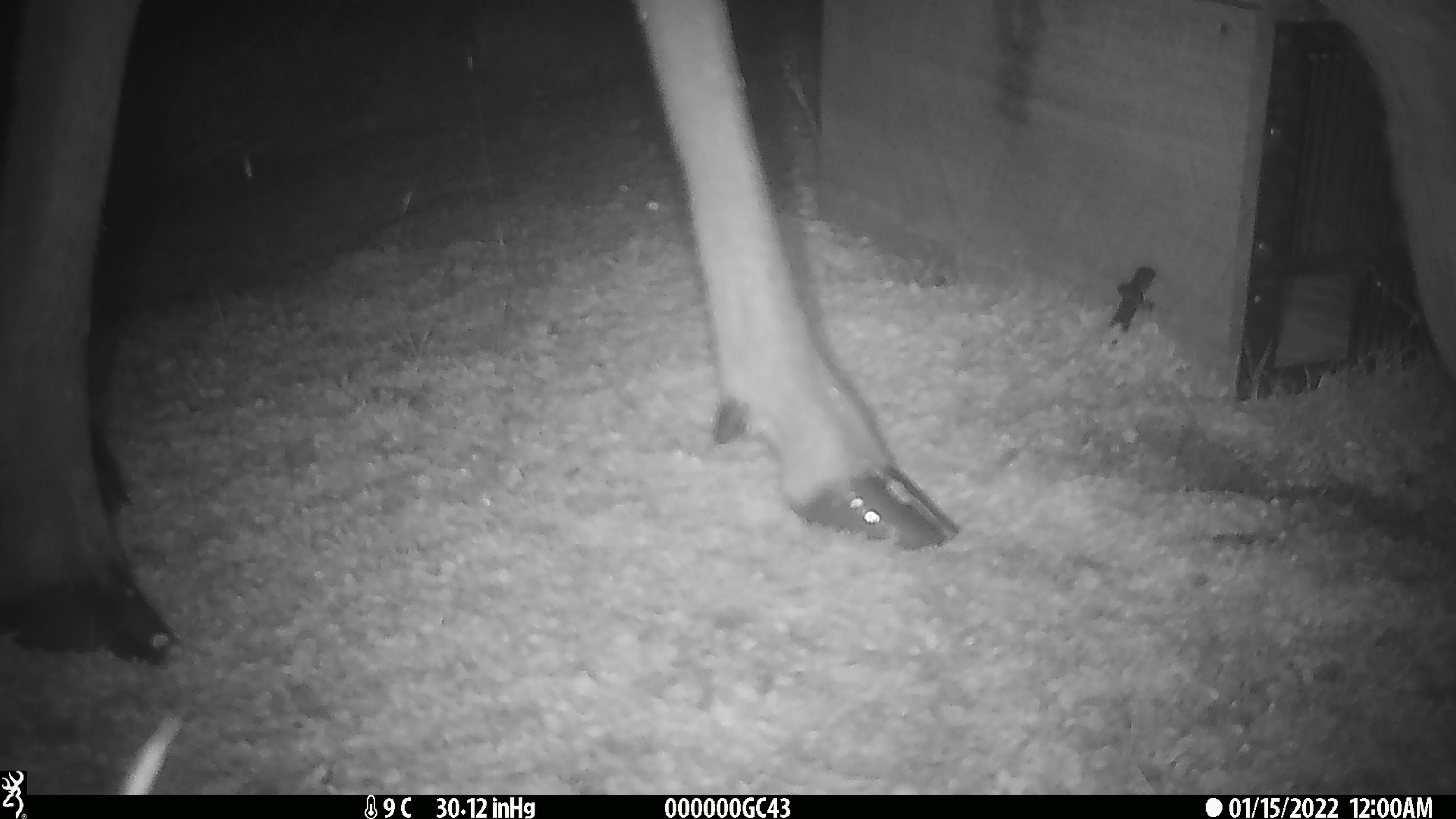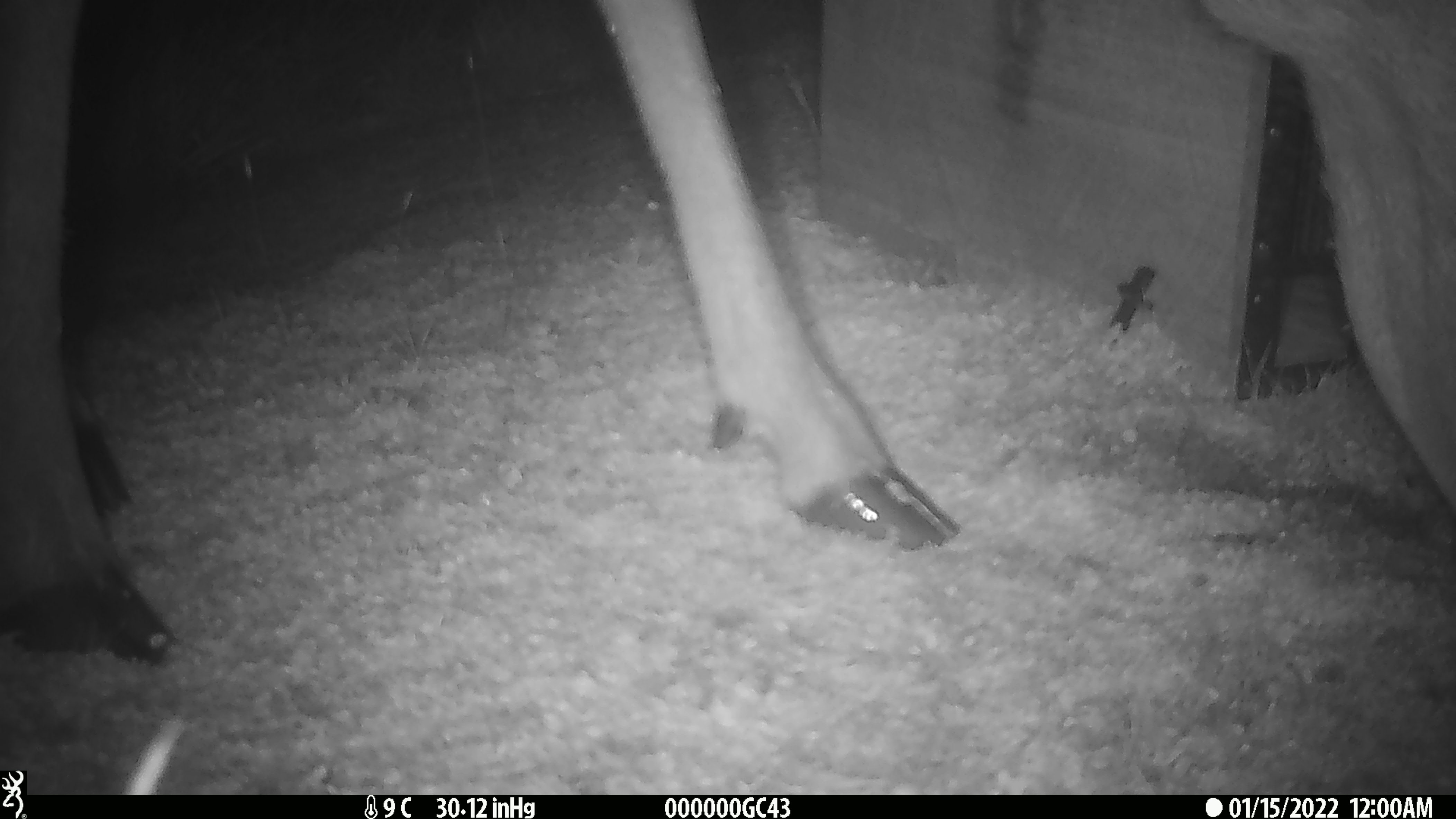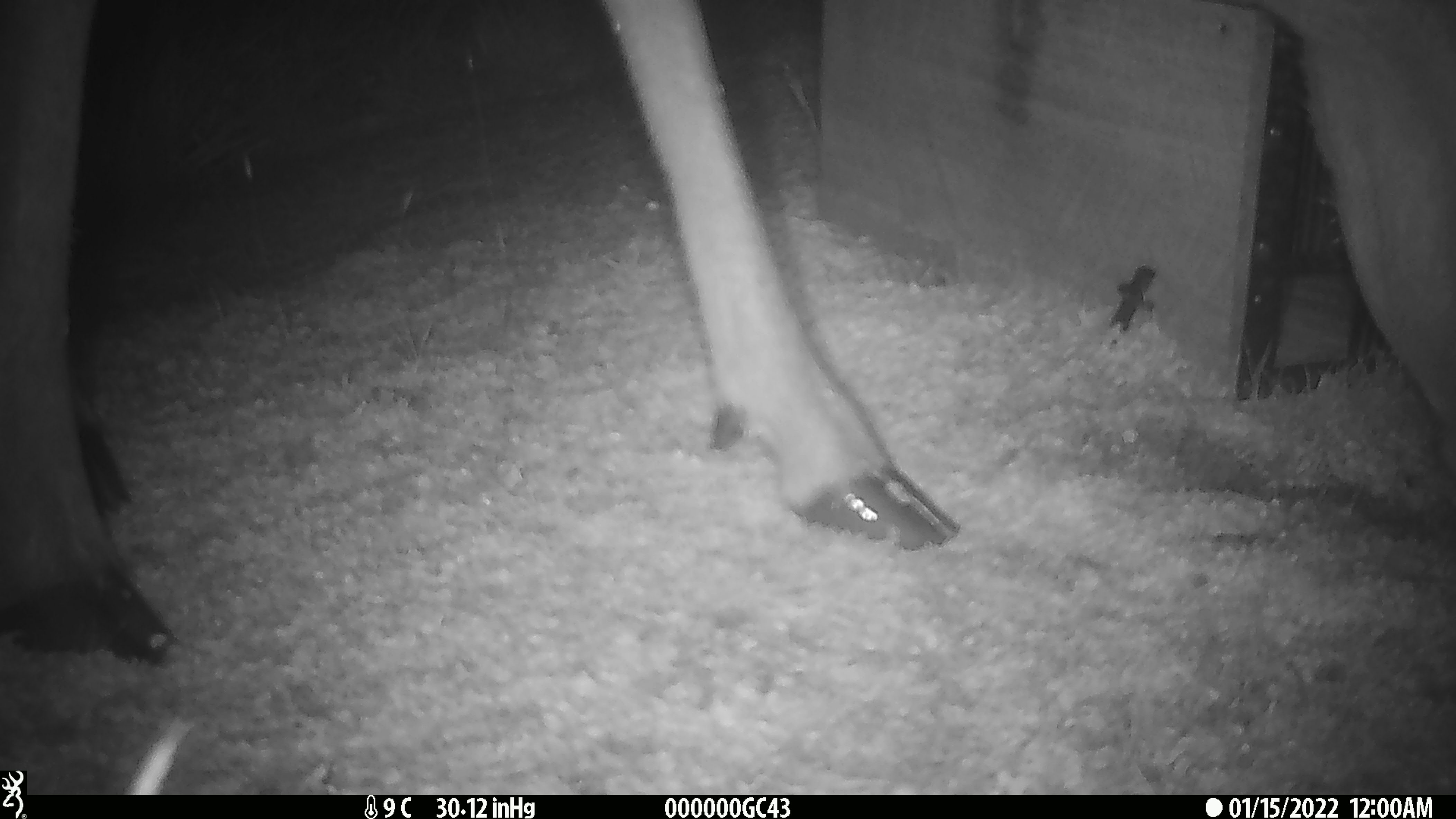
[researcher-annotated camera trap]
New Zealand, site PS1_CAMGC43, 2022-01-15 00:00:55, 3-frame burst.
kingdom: Animalia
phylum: Chordata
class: Mammalia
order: Artiodactyla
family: Cervidae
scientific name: Cervidae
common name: deer